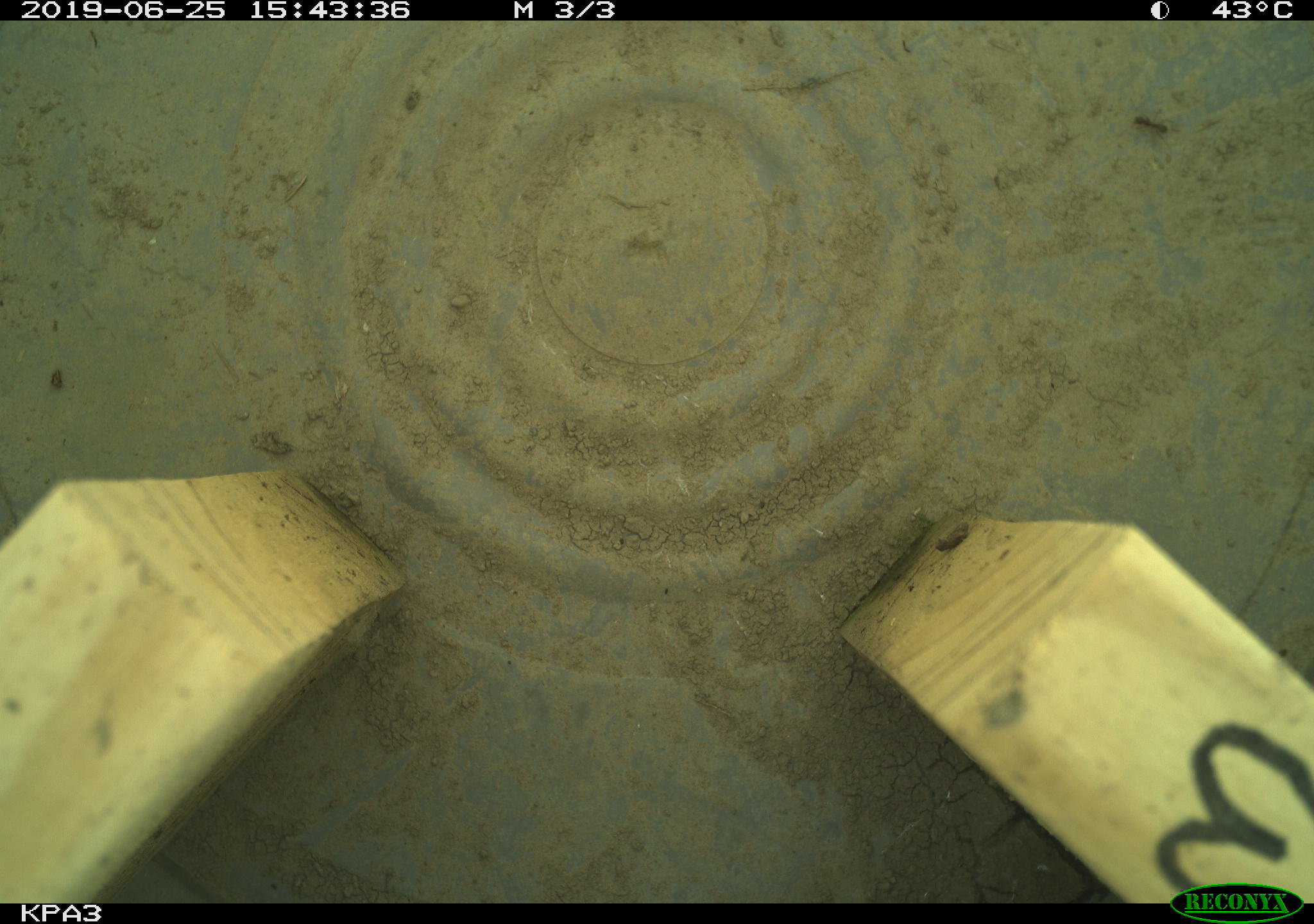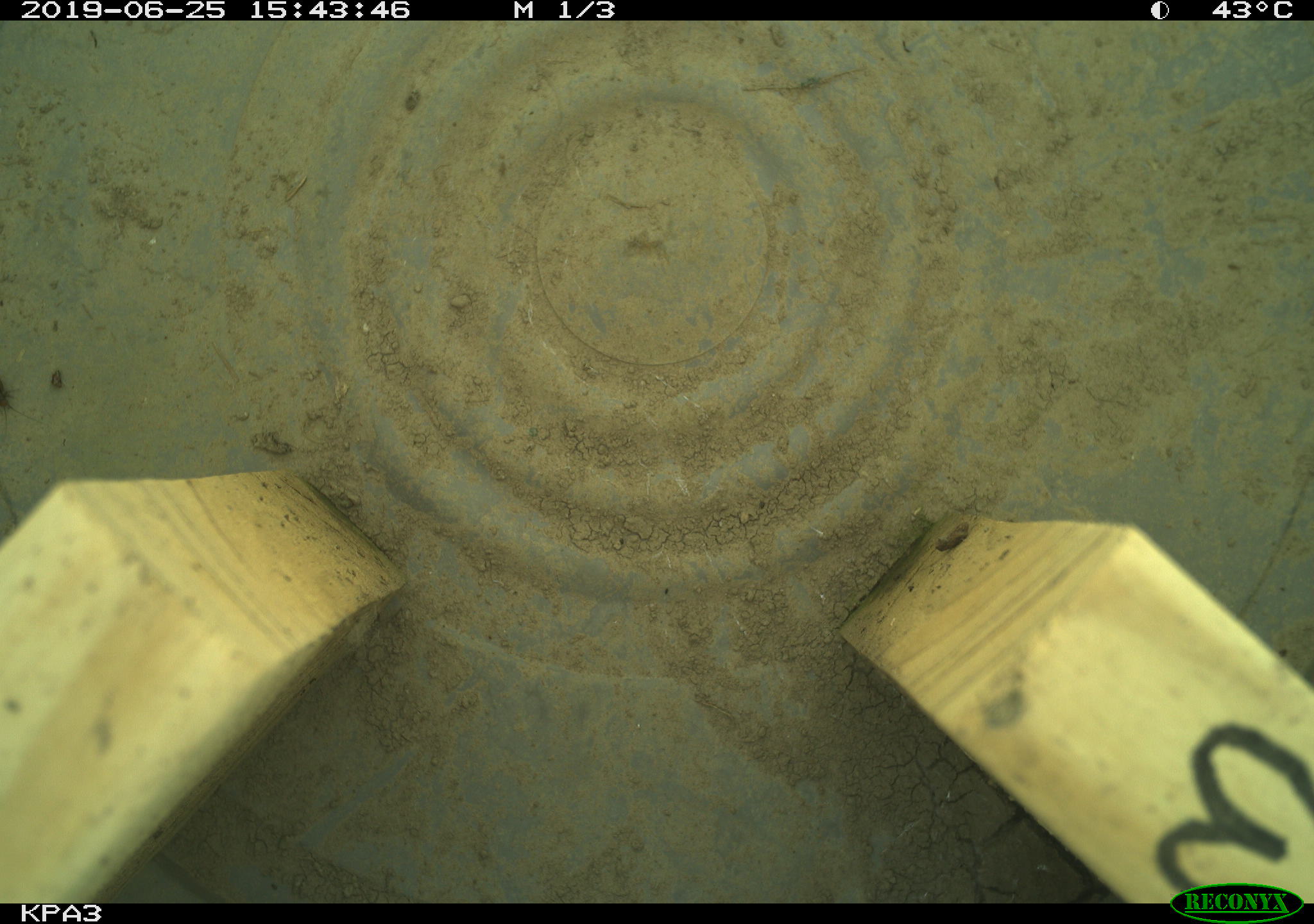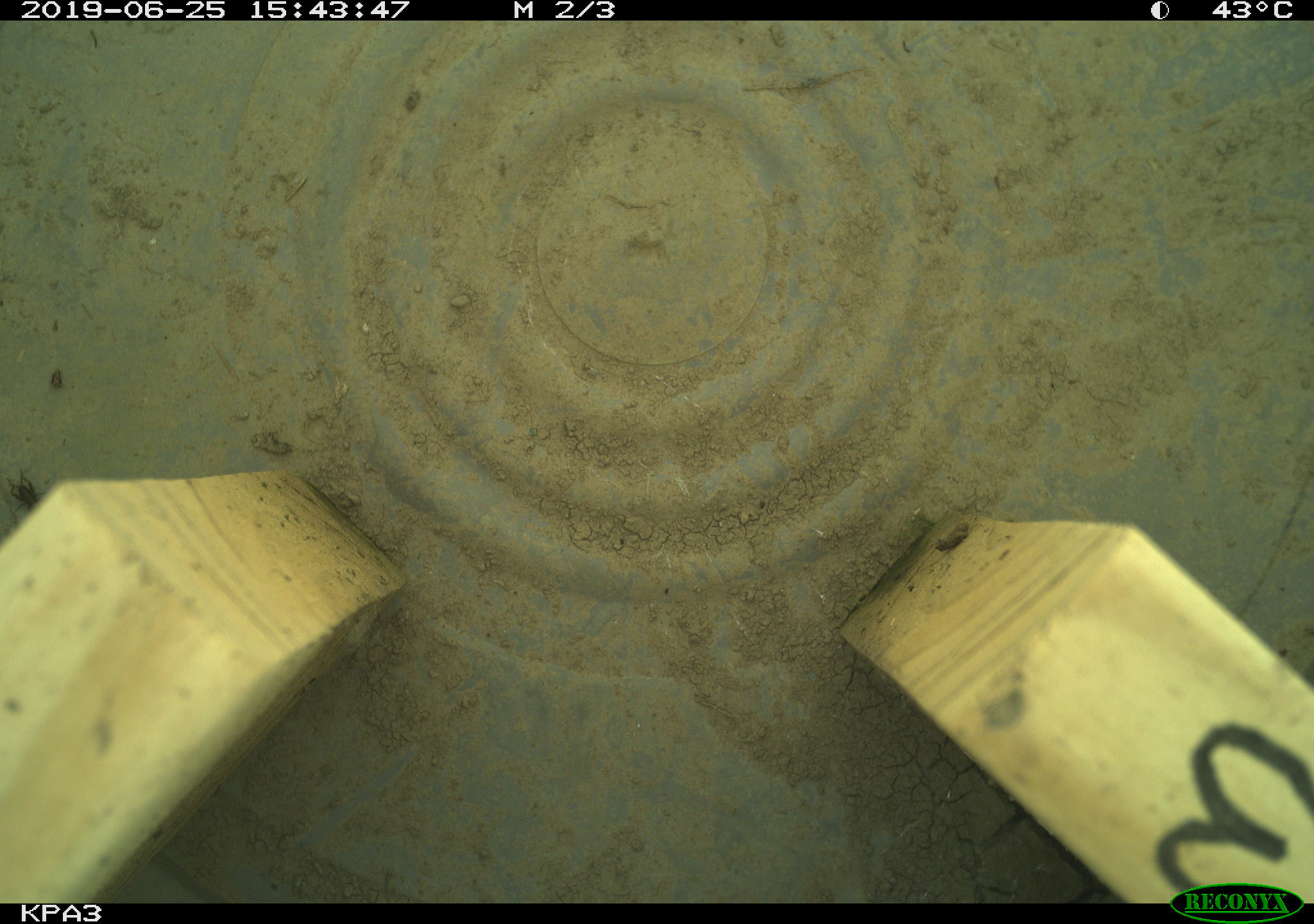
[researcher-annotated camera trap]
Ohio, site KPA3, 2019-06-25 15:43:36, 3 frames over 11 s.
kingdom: Animalia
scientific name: Animalia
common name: animal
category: invertebrate